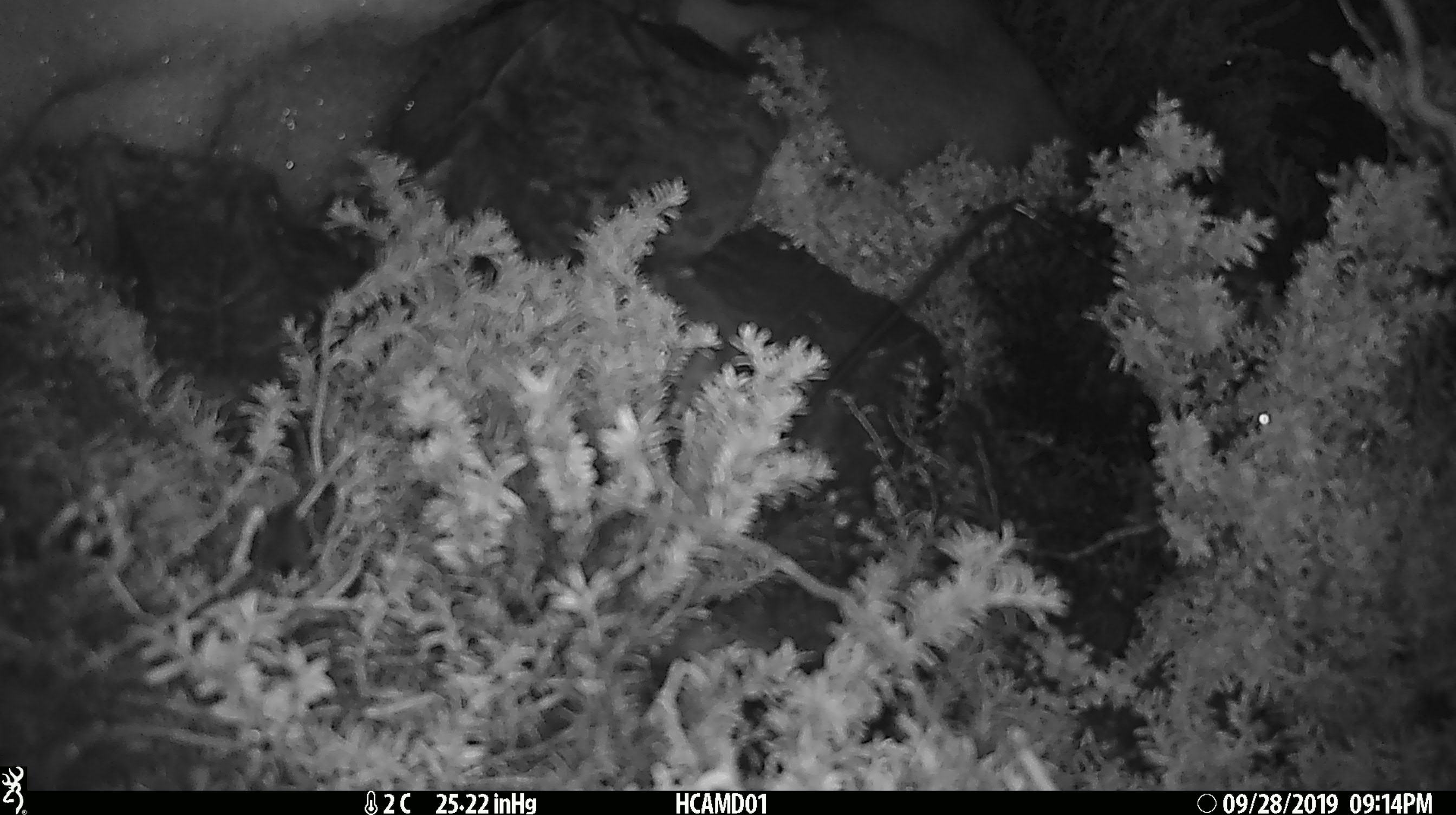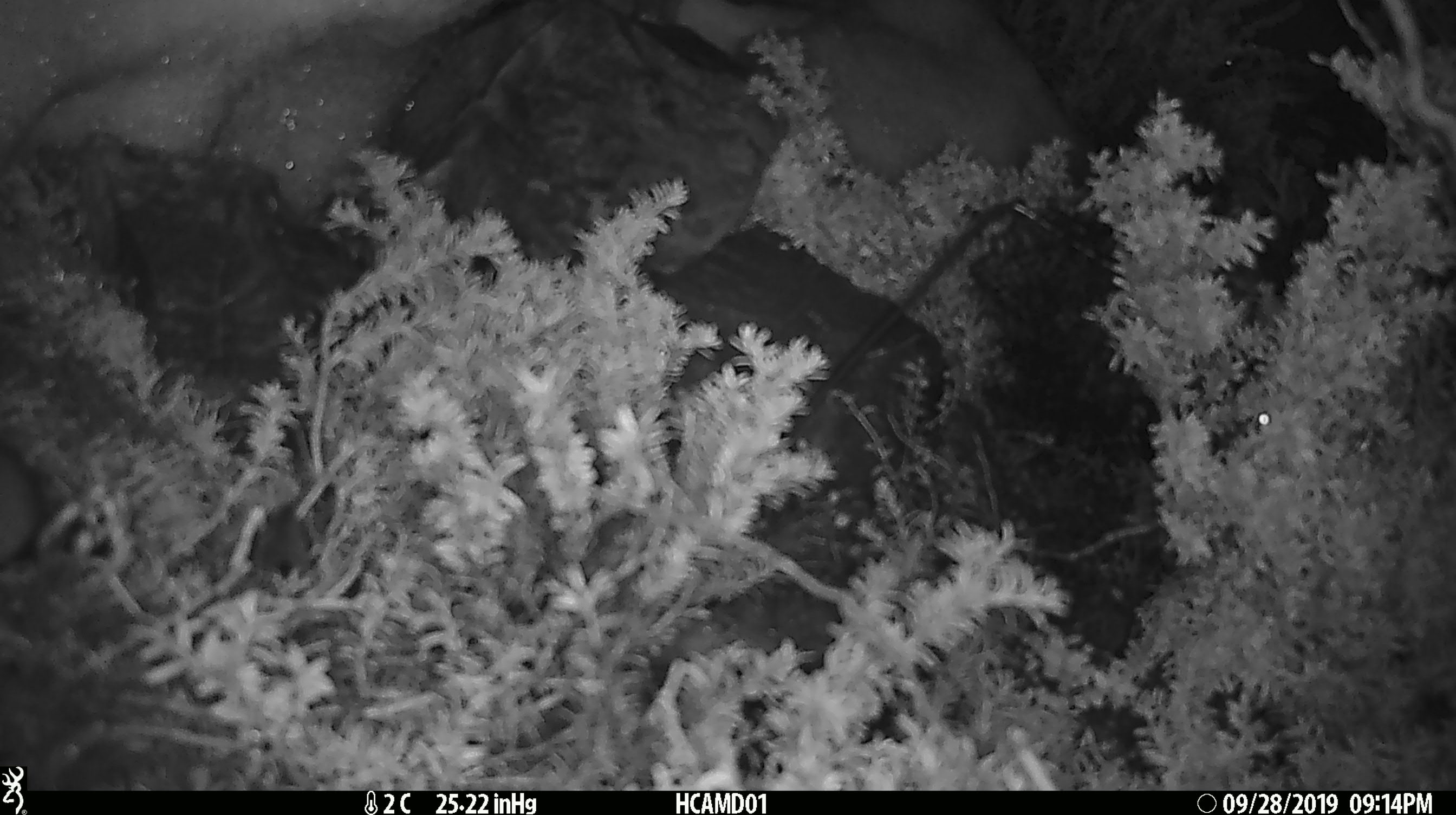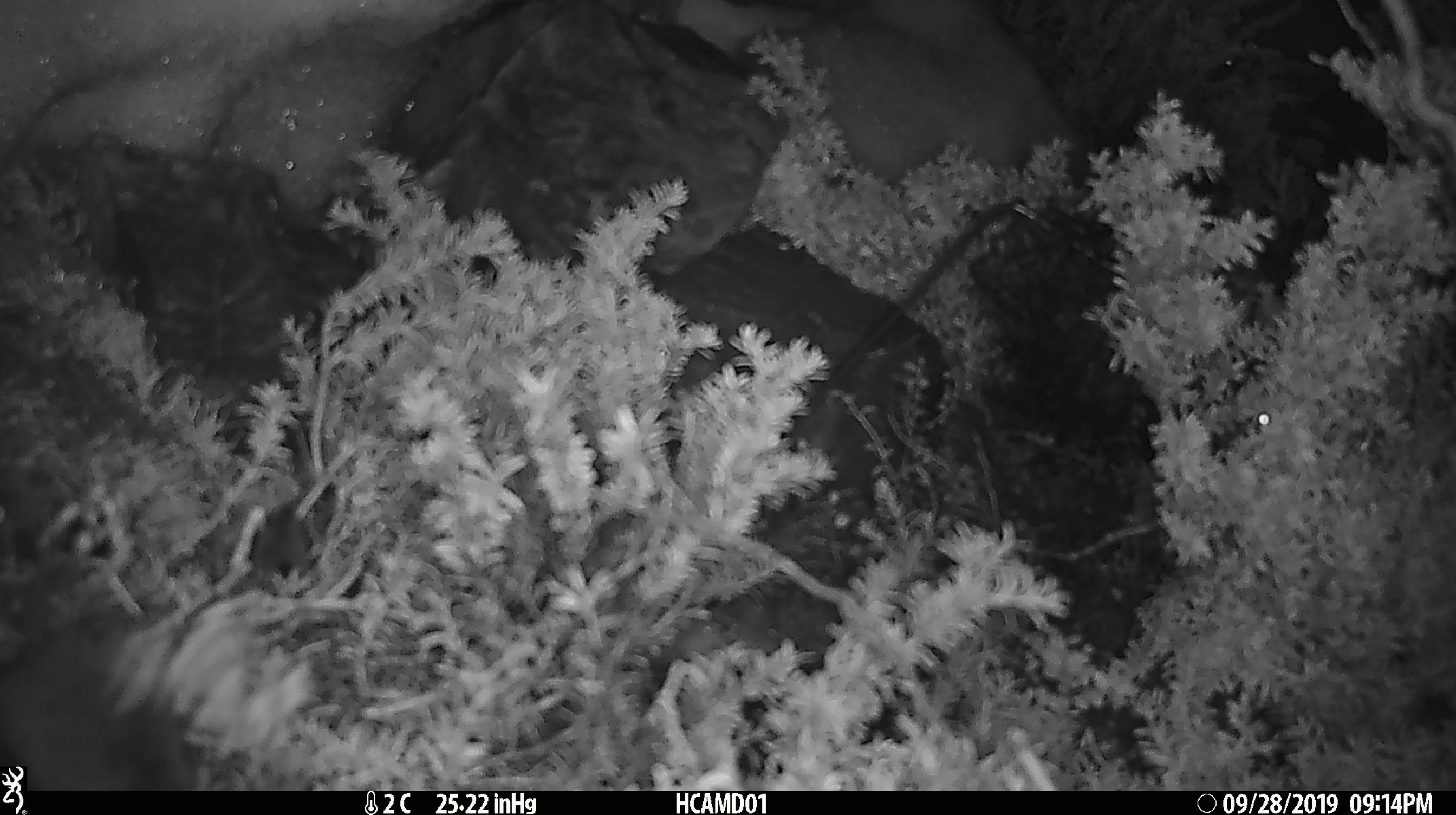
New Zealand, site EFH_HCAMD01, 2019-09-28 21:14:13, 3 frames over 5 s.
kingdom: Animalia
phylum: Chordata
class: Mammalia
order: Rodentia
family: Muridae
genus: Mus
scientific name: Mus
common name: mouse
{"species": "mouse (Mus)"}